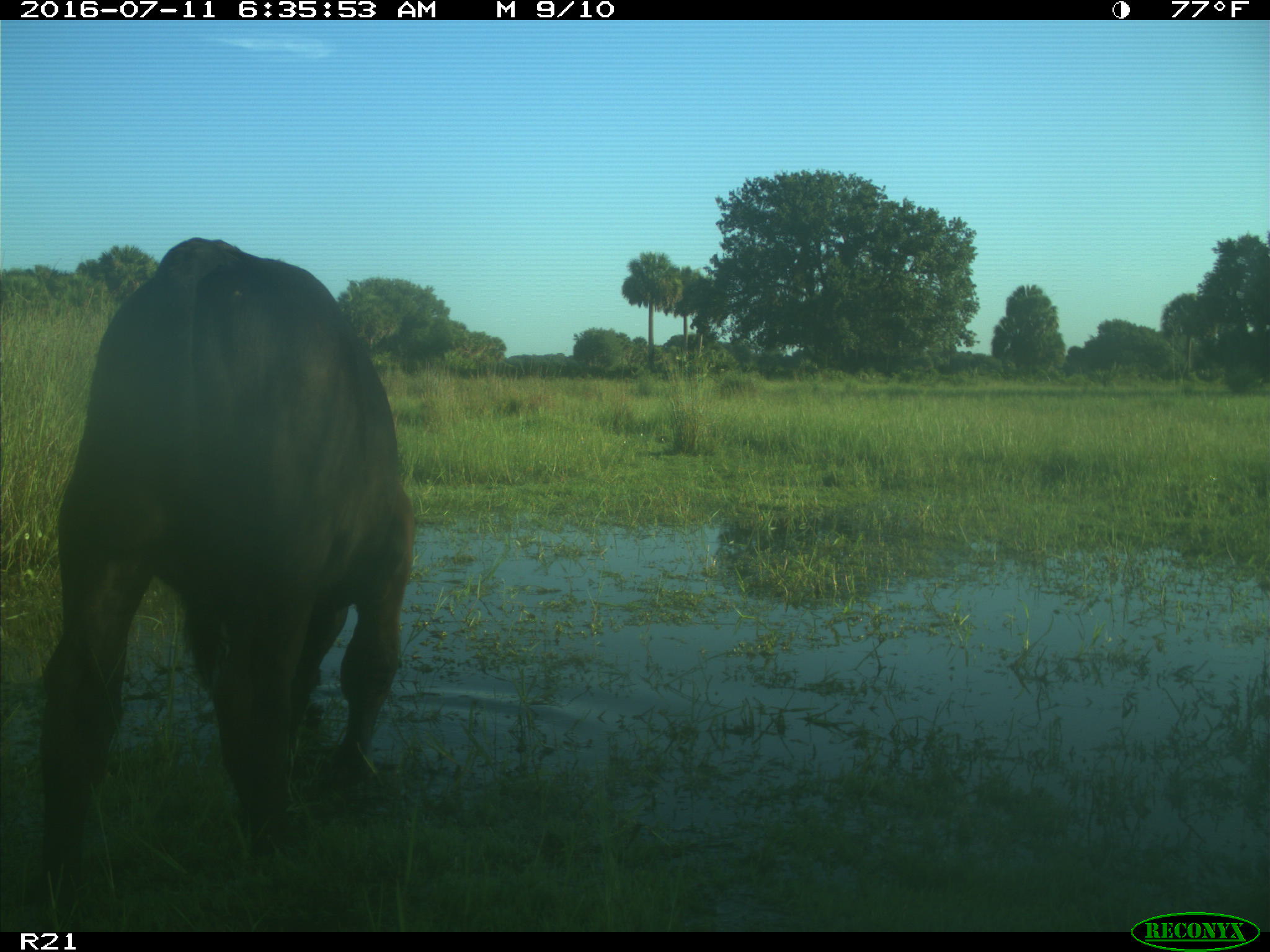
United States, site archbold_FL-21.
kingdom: Animalia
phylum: Chordata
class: Mammalia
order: Artiodactyla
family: Bovidae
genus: Bos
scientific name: Bos taurus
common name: domestic cow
Bos taurus (domestic cow).